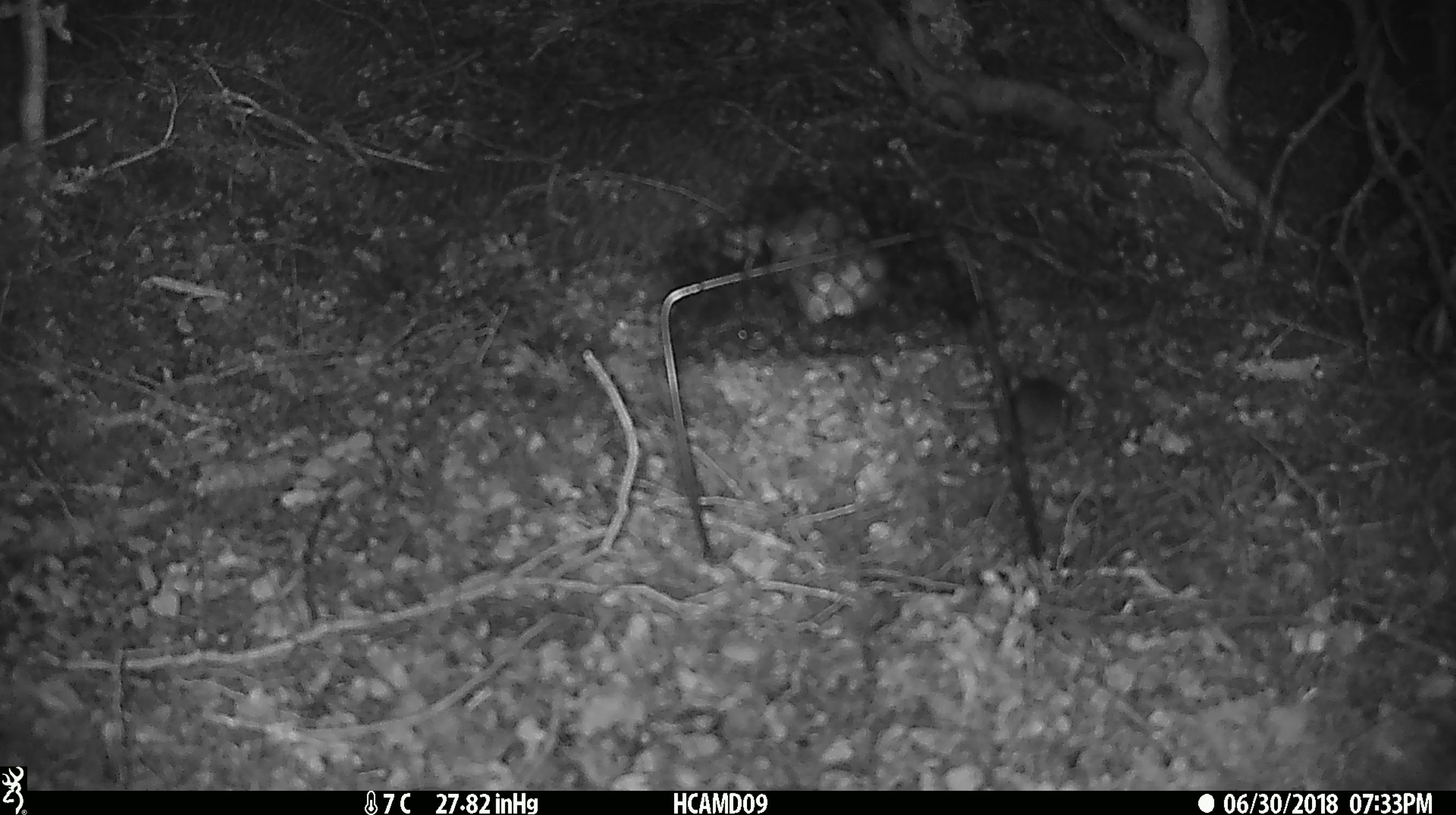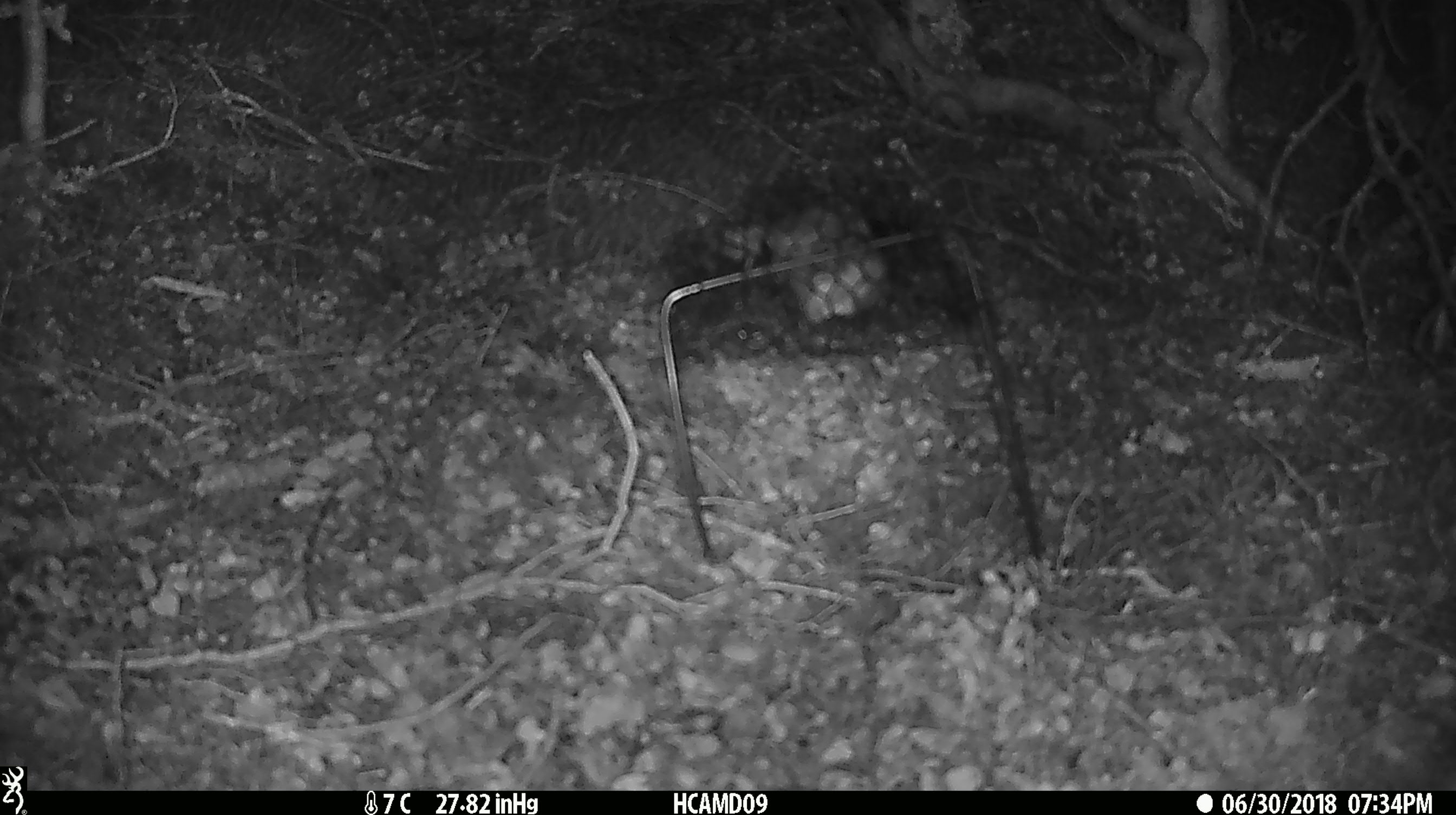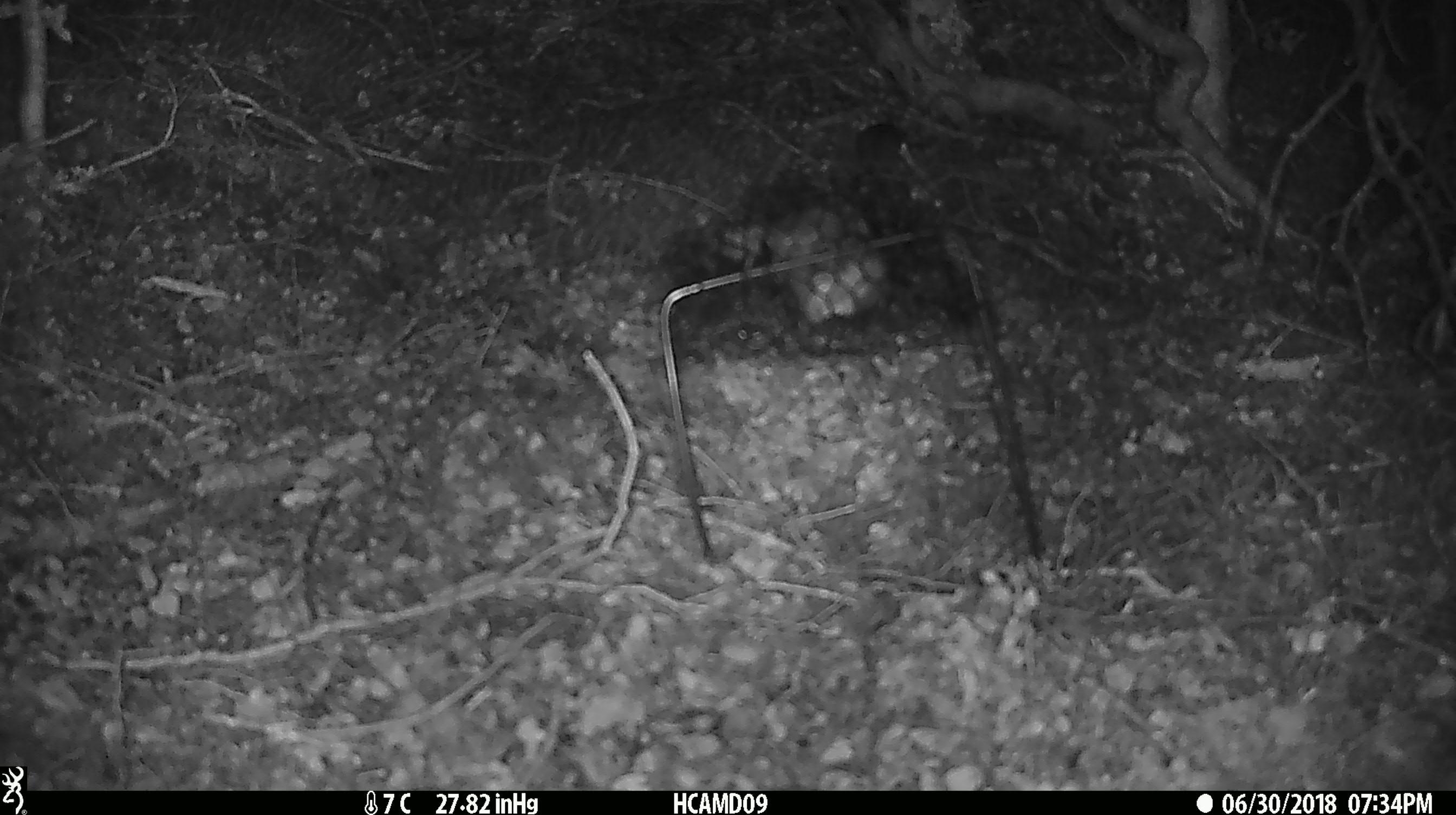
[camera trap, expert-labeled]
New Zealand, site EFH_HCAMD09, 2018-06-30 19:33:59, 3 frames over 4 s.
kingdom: Animalia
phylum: Chordata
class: Mammalia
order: Rodentia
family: Muridae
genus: Mus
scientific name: Mus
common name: mouse